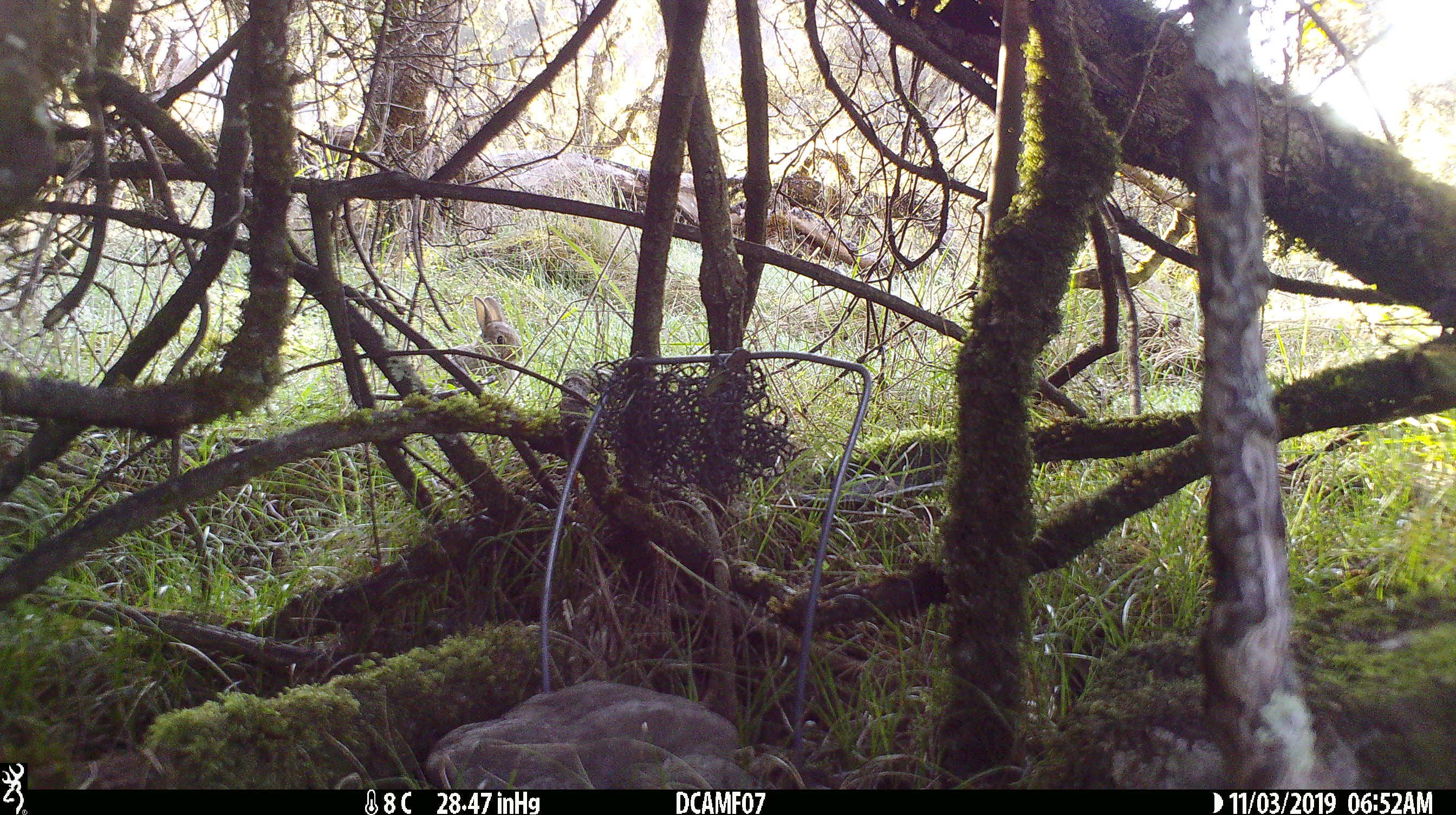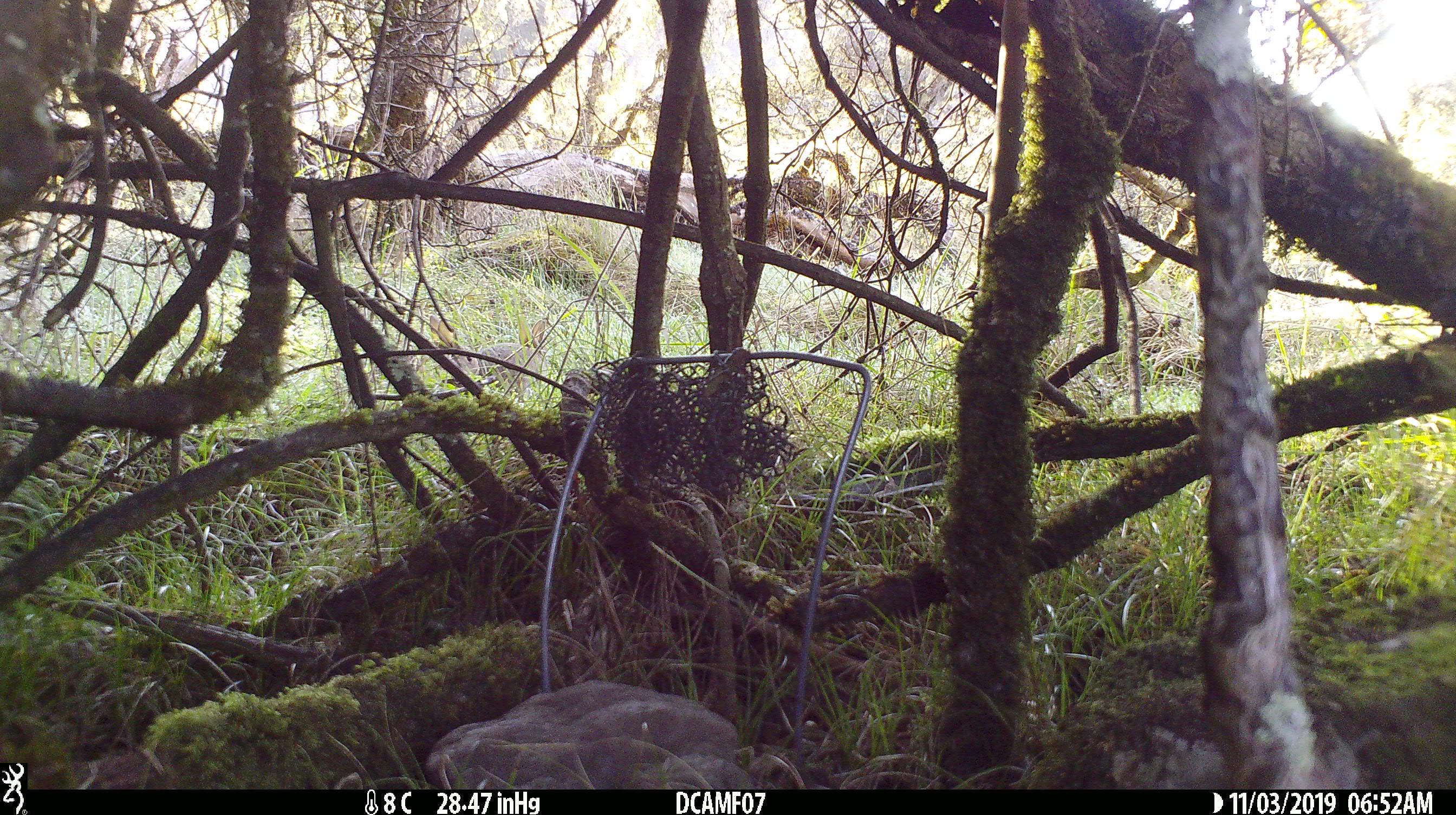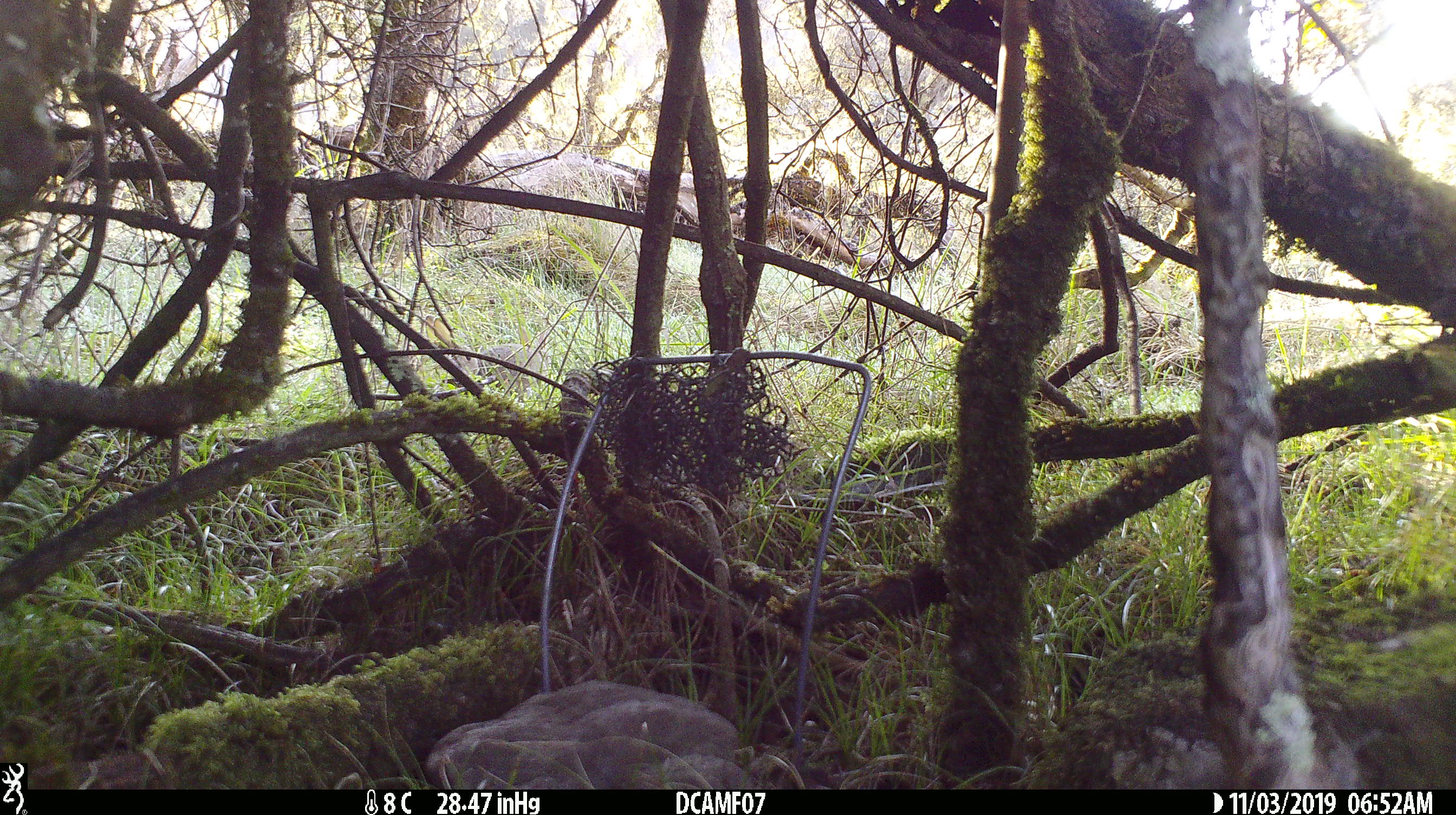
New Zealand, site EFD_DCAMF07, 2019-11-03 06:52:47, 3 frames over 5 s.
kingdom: Animalia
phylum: Chordata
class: Mammalia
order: Lagomorpha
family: Leporidae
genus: Oryctolagus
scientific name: Oryctolagus cuniculus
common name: european rabbit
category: rabbit